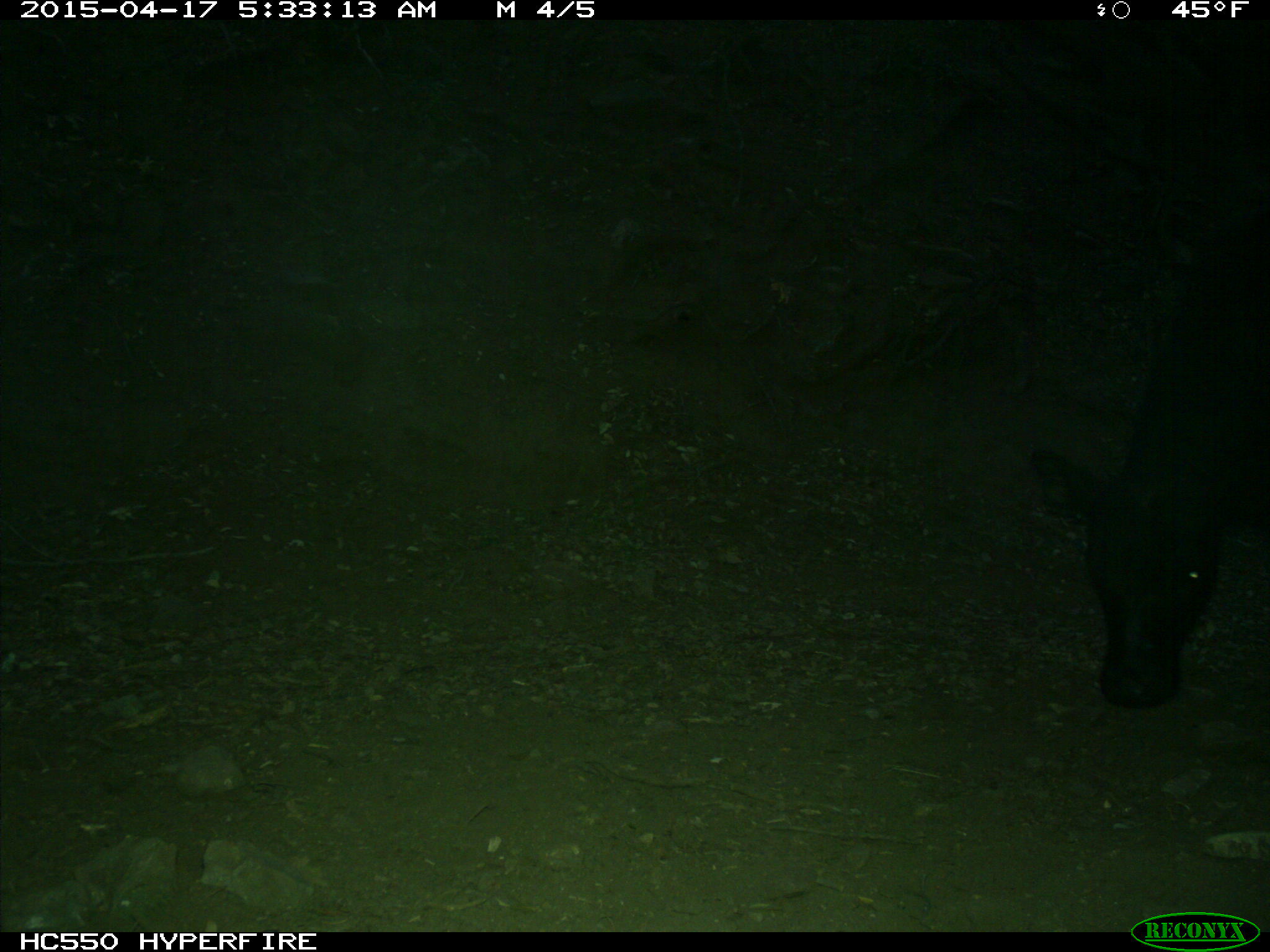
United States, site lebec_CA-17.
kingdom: Animalia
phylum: Chordata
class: Mammalia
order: Artiodactyla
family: Bovidae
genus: Bos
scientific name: Bos taurus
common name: domestic cow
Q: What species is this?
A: Bos taurus (domestic cow).